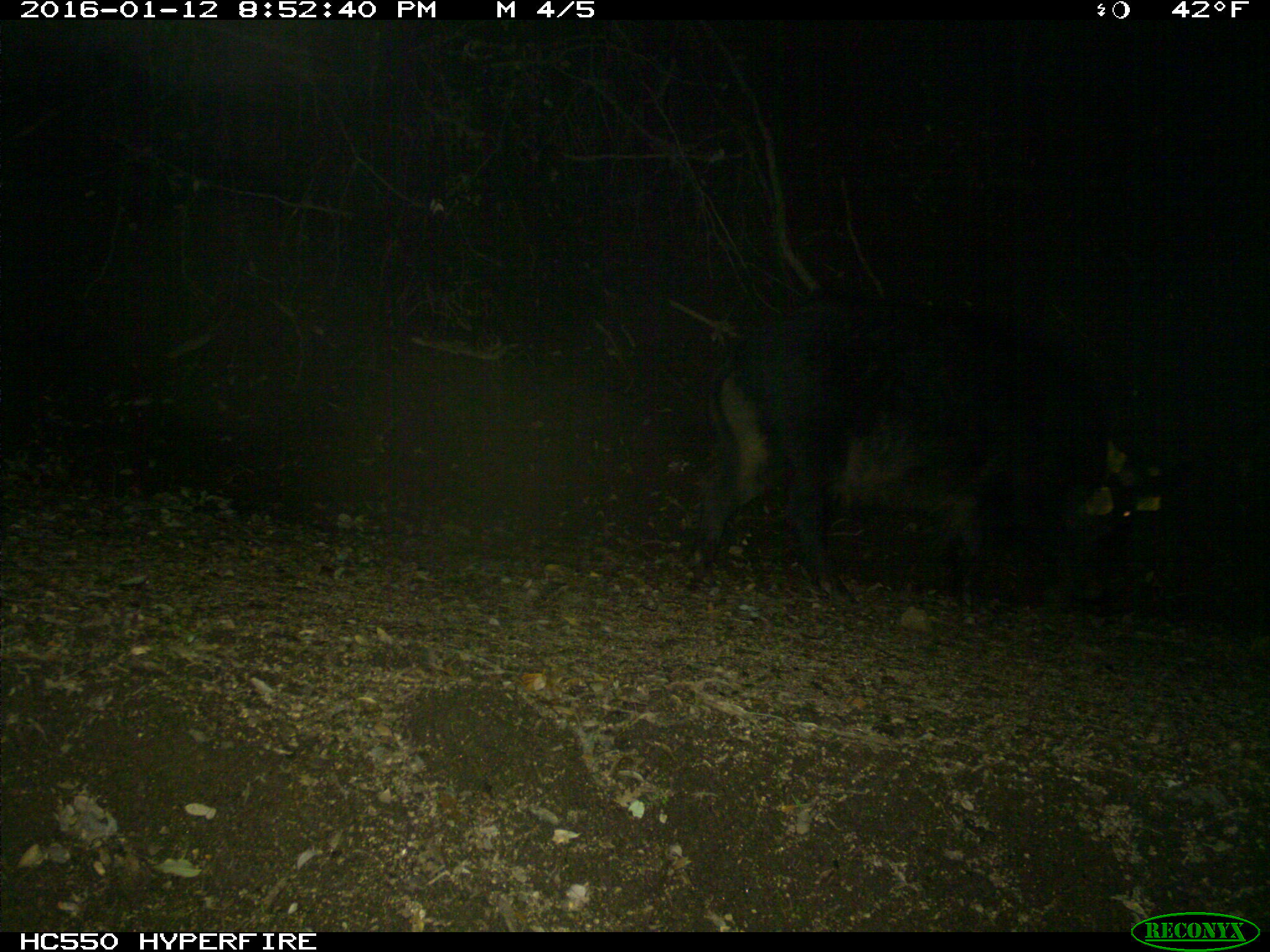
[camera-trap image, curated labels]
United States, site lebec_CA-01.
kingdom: Animalia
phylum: Chordata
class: Mammalia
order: Artiodactyla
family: Suidae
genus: Sus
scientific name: Sus scrofa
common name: wild boar